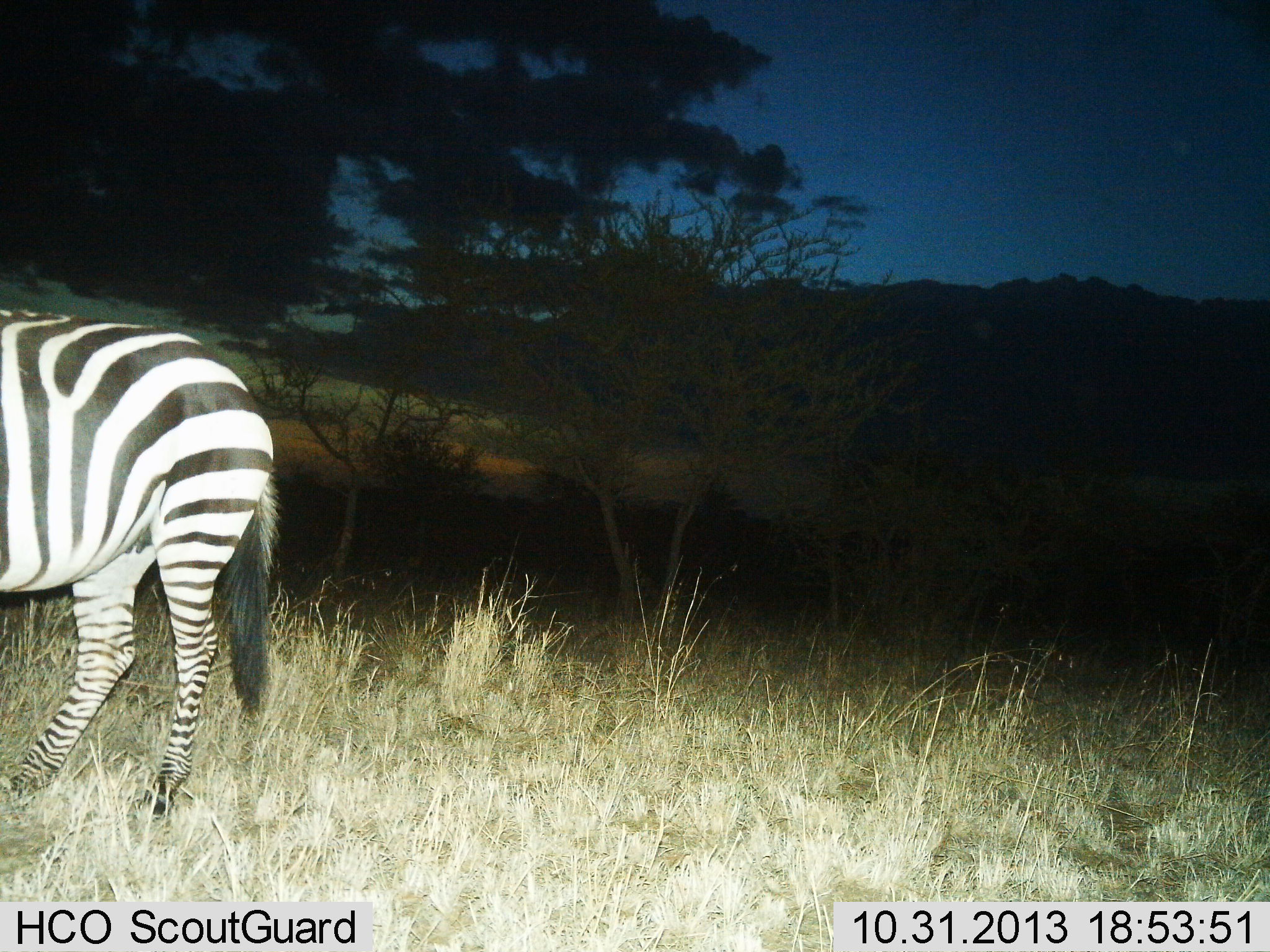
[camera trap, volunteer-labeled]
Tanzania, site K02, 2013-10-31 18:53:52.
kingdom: Animalia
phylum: Chordata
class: Mammalia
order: Perissodactyla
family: Equidae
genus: Equus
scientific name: Equus quagga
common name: plains zebra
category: zebra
Zebra (plains zebra) (Equus quagga), count 1. Behavior (volunteer vote fractions): standing 100%, resting 0%, moving 0%, interacting 0%. Young present (vote fraction): 0%. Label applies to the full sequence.